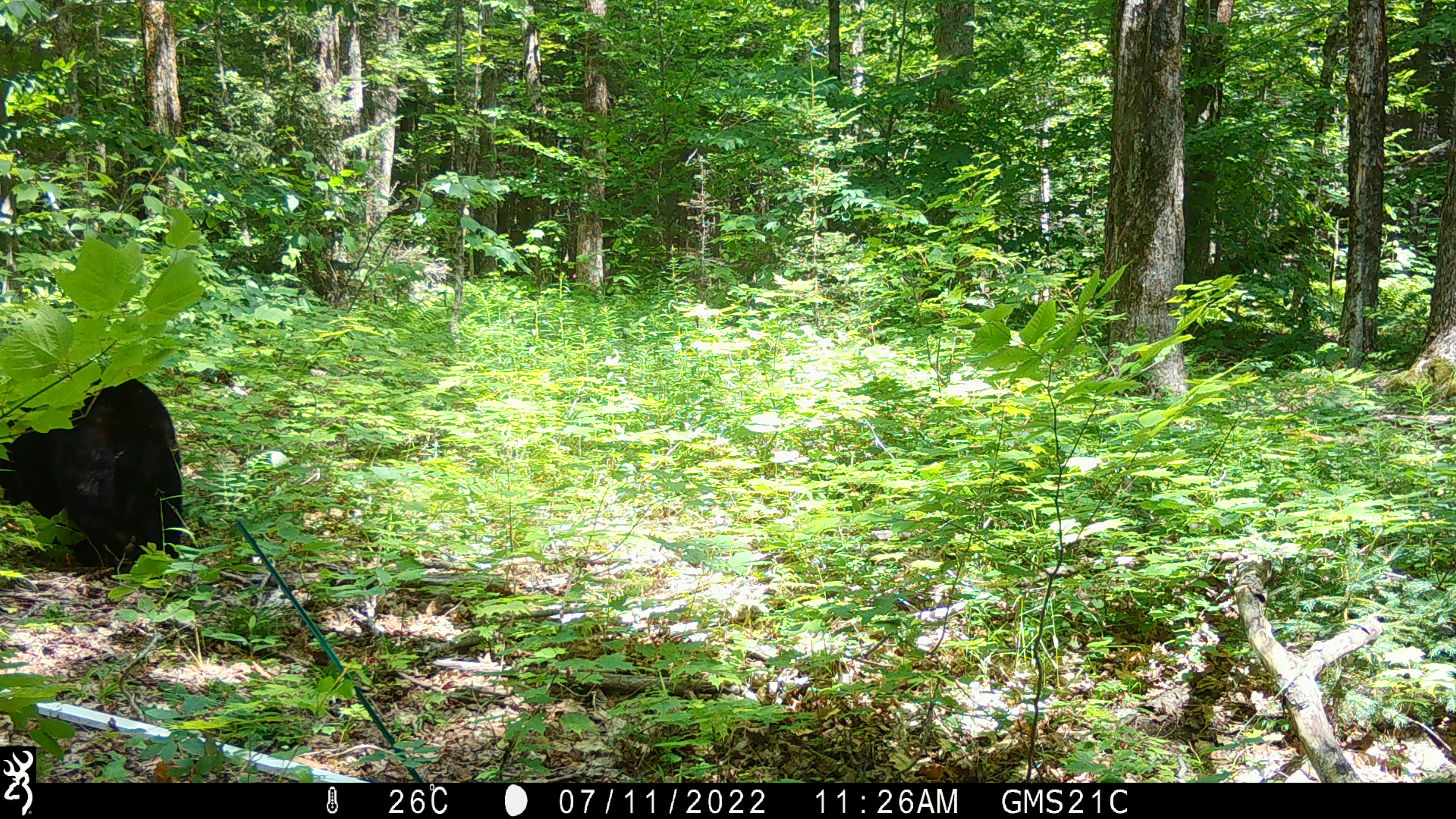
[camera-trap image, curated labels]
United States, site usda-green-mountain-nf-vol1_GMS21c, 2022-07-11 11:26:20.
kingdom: Animalia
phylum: Chordata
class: Mammalia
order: Carnivora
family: Ursidae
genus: Ursus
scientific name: Ursus americanus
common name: black bear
Black bear (Ursus americanus).